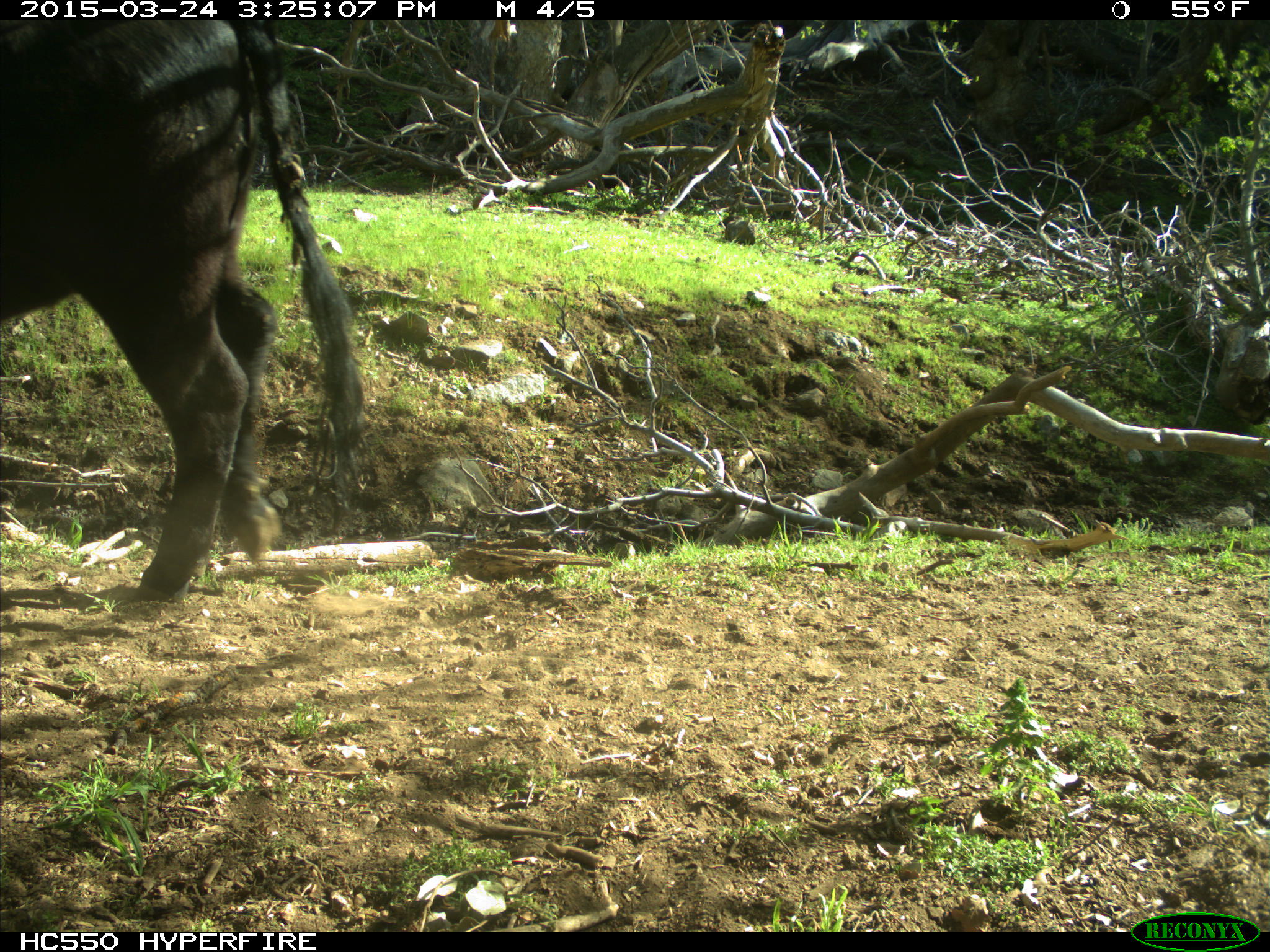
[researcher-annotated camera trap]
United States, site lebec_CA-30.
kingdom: Animalia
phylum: Chordata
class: Mammalia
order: Artiodactyla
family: Bovidae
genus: Bos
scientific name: Bos taurus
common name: domestic cow